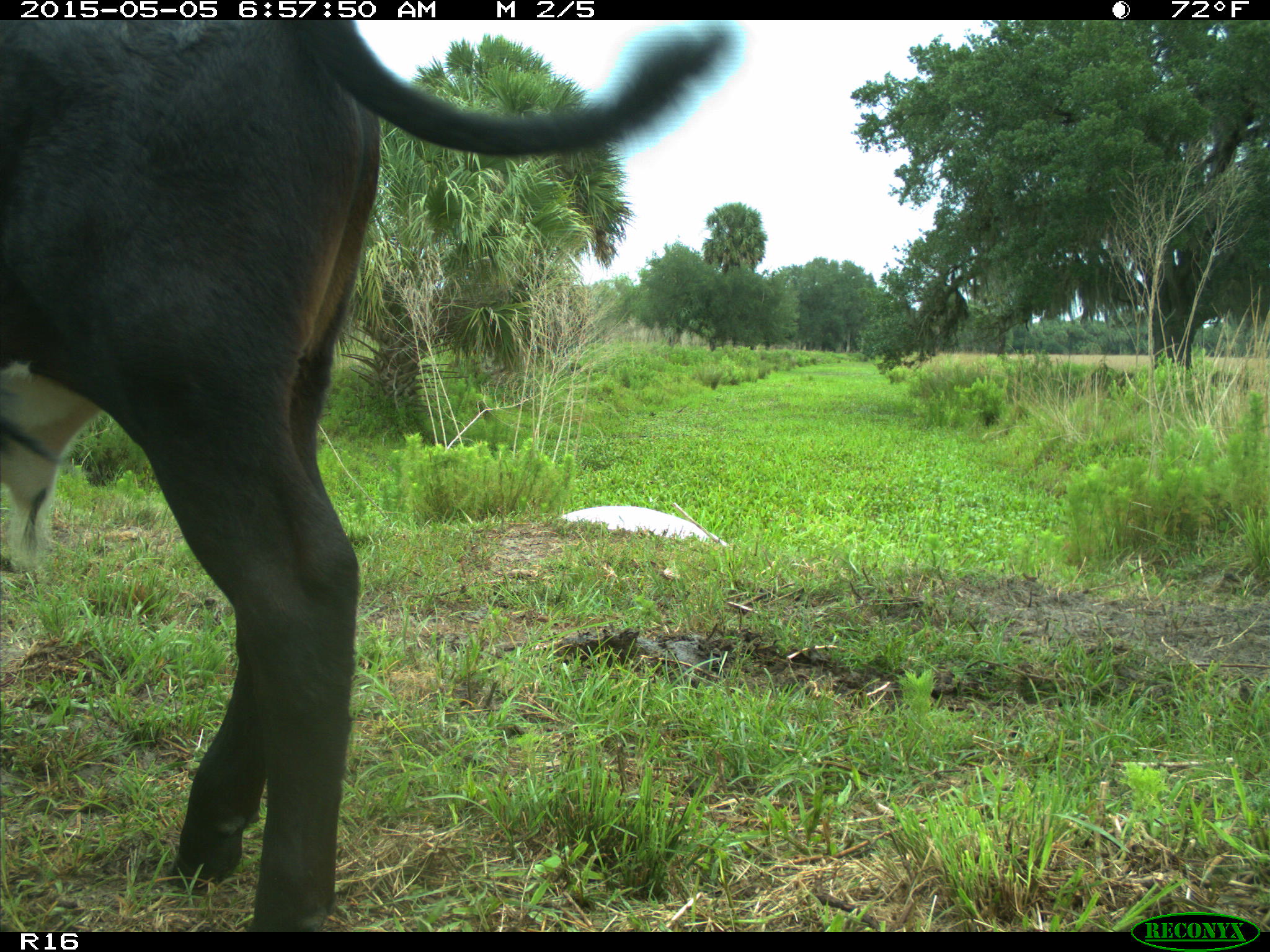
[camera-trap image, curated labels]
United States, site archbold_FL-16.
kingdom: Animalia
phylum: Chordata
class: Mammalia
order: Artiodactyla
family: Bovidae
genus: Bos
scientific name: Bos taurus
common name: domestic cow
Bos taurus (domestic cow).